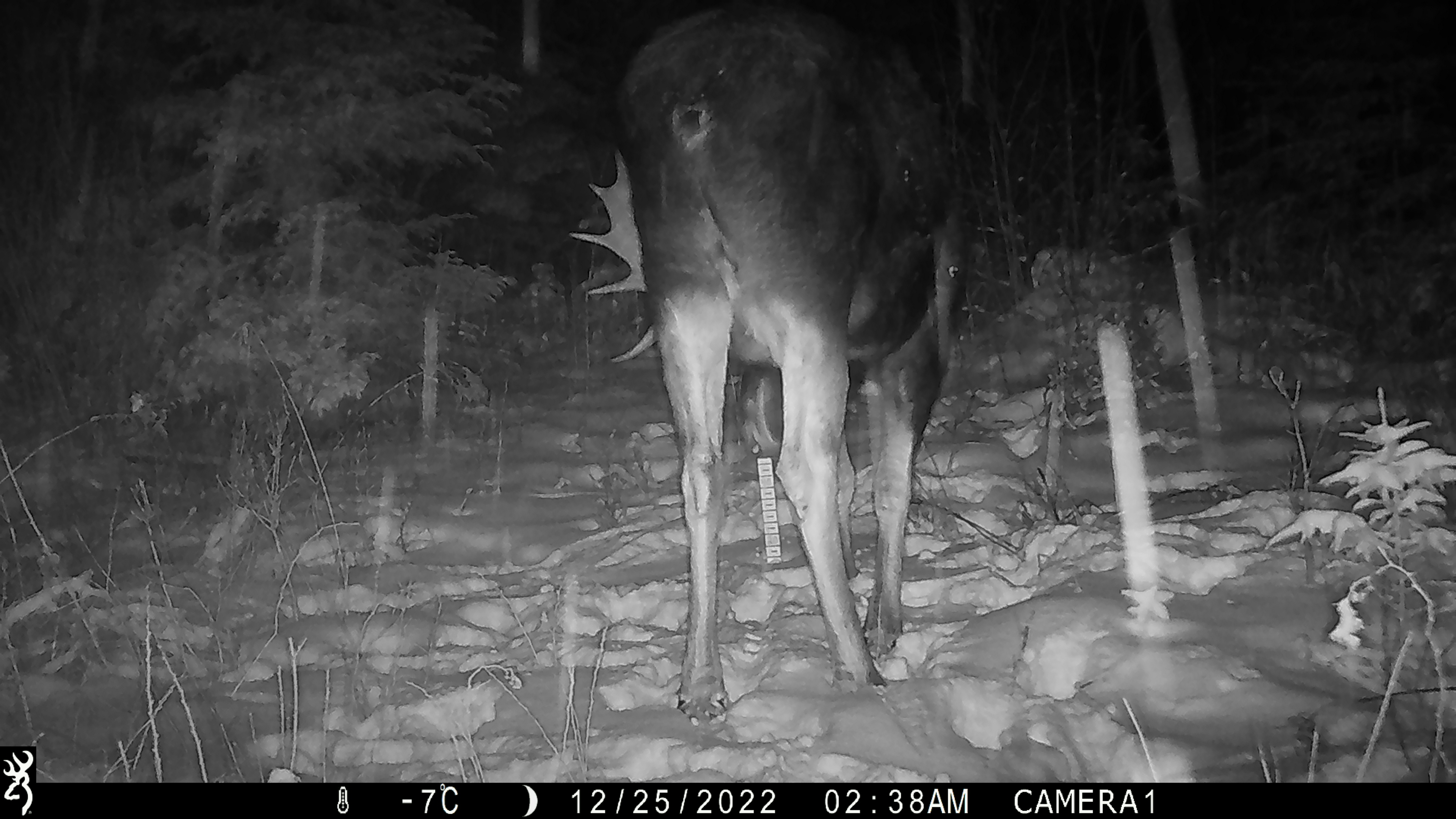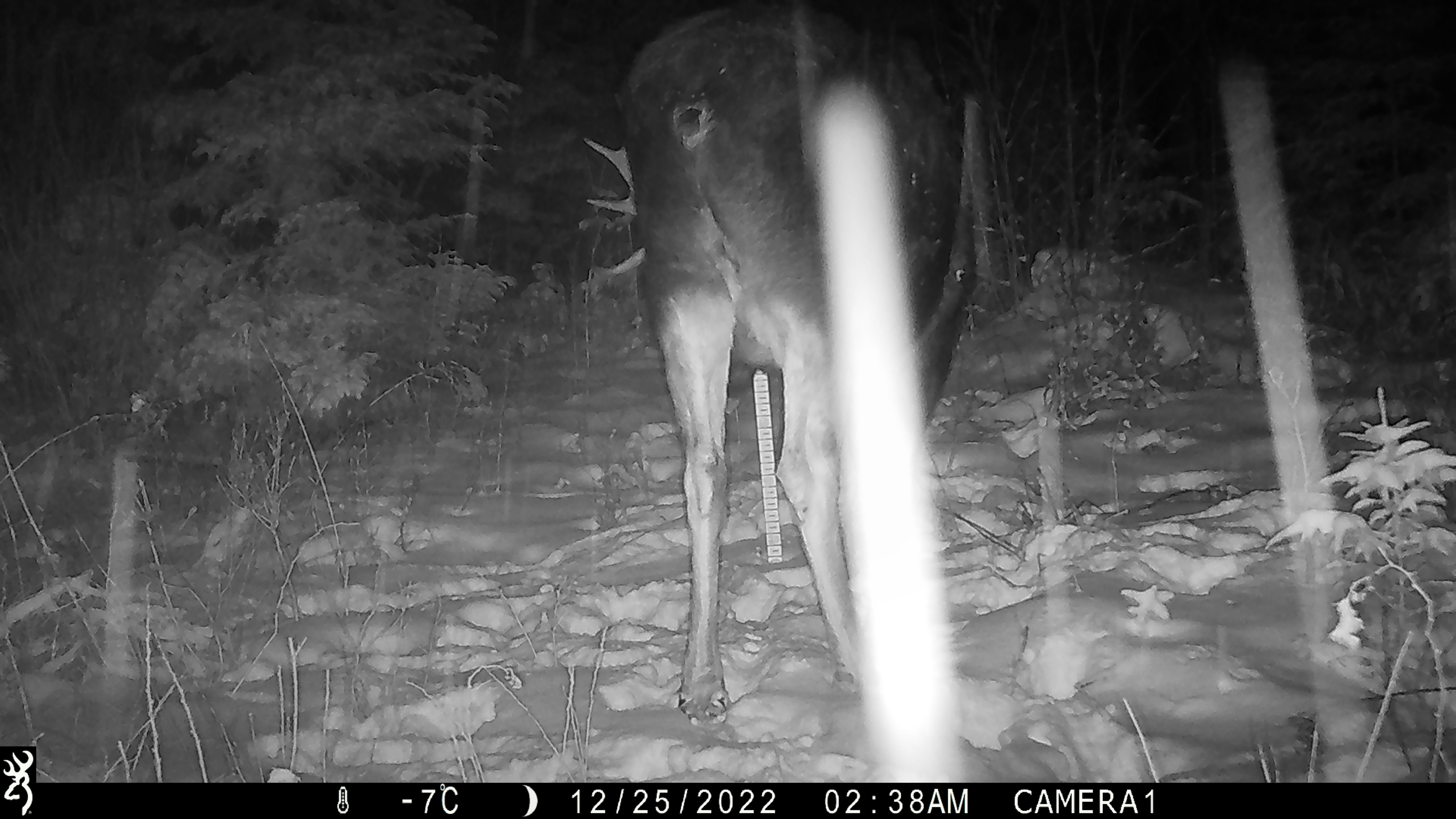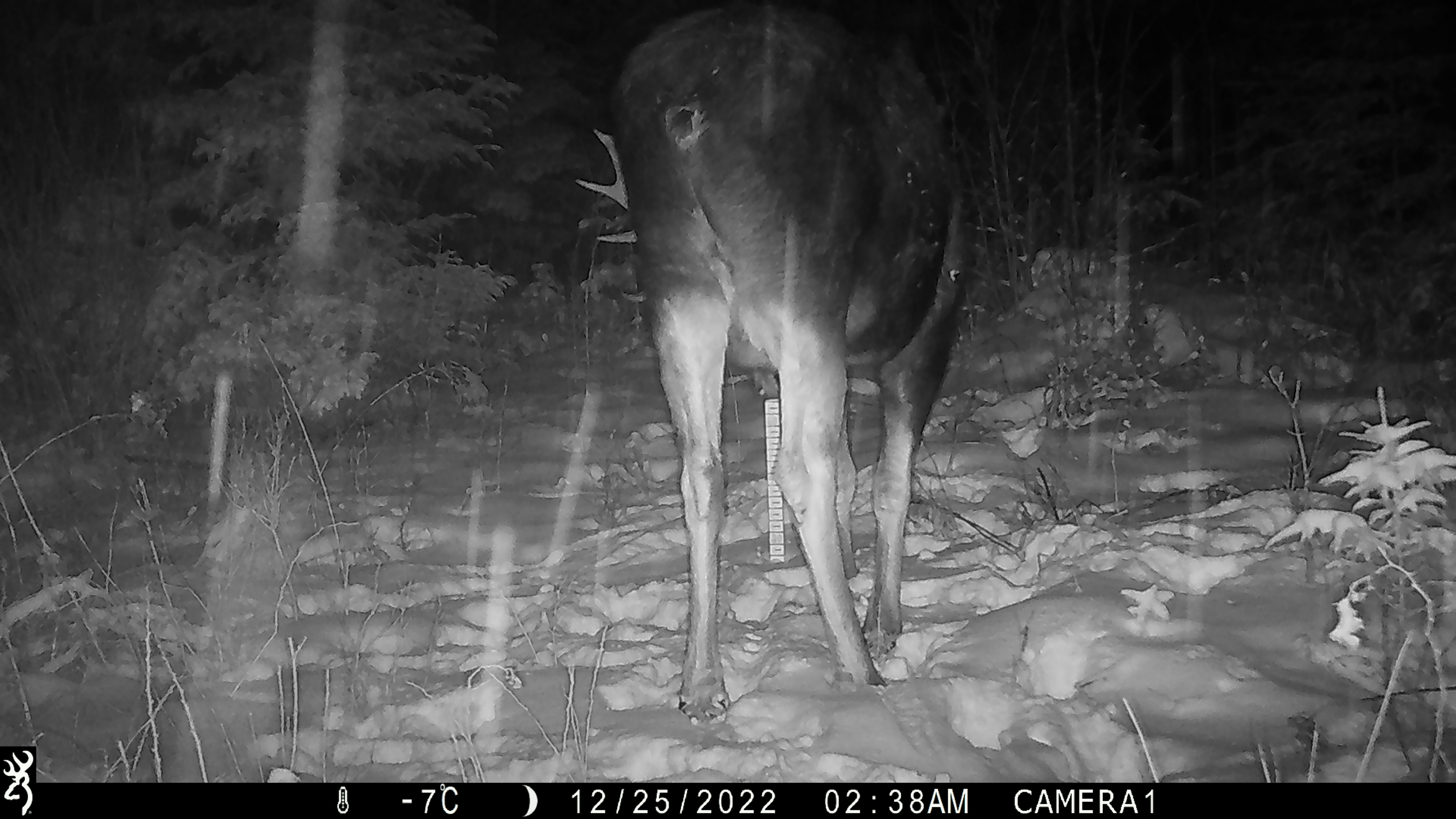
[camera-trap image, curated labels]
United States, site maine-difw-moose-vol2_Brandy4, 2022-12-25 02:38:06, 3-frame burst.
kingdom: Animalia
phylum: Chordata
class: Mammalia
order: Artiodactyla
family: Cervidae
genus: Alces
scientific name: Alces alces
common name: moose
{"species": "moose (Alces alces)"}